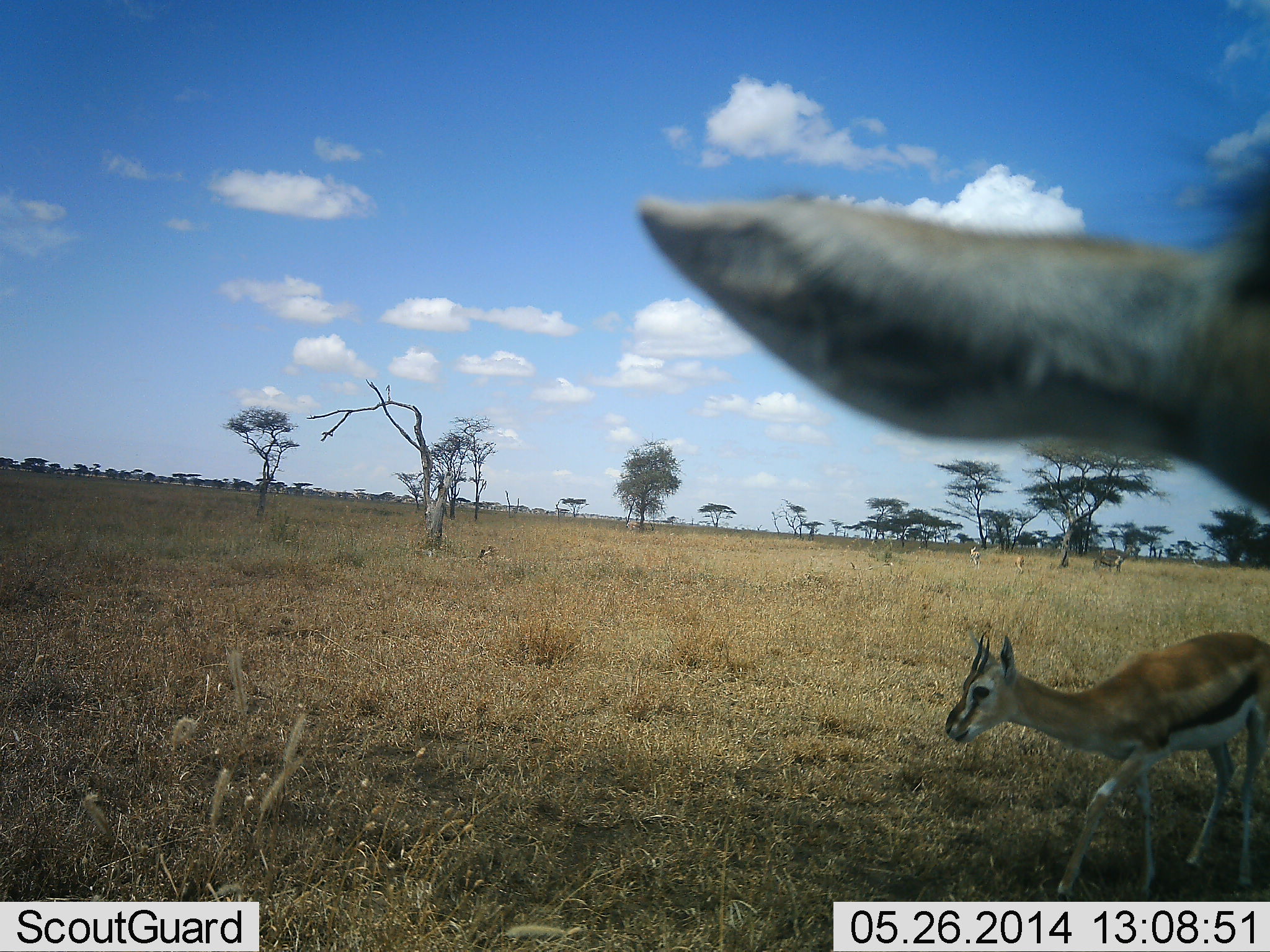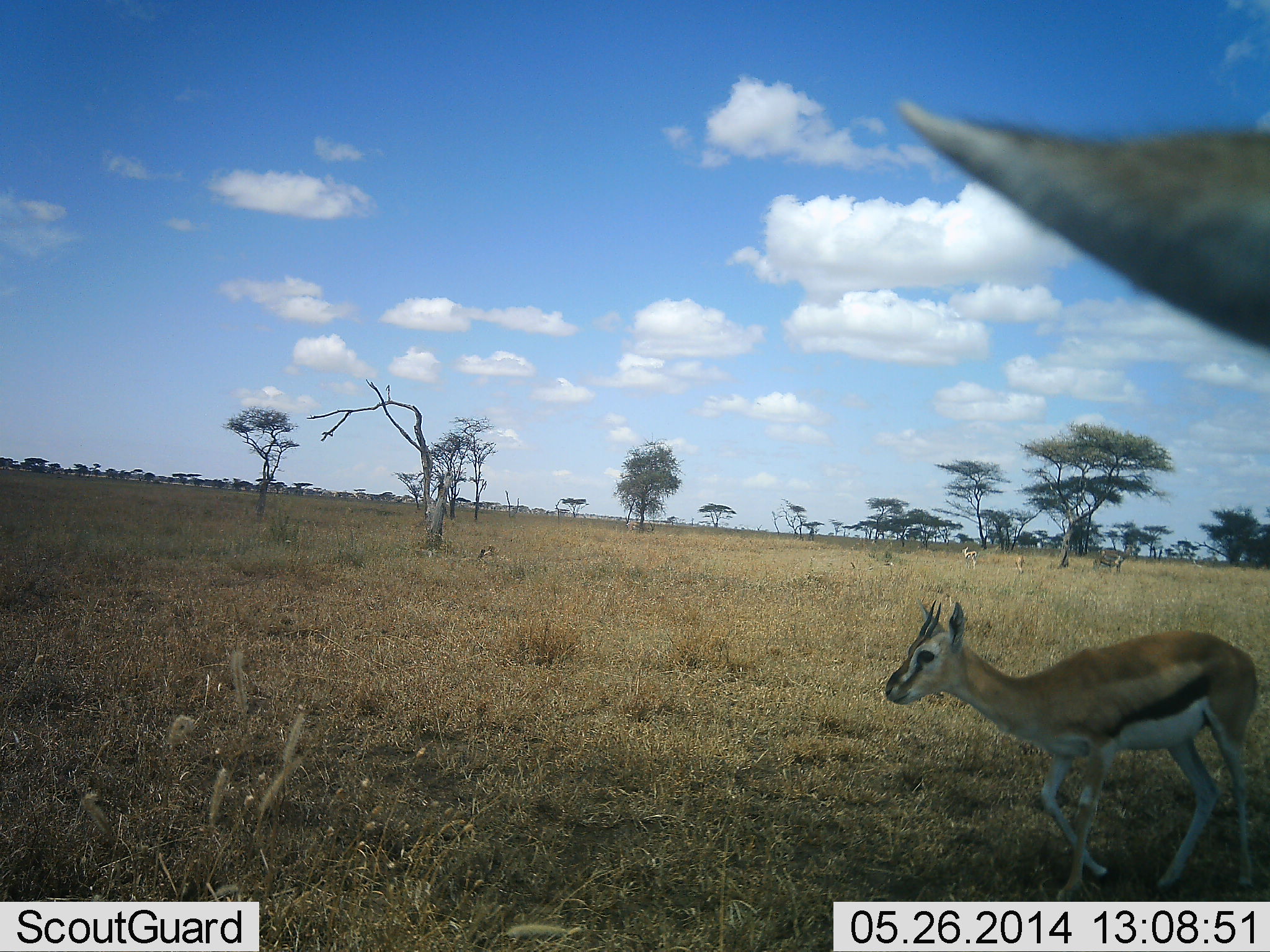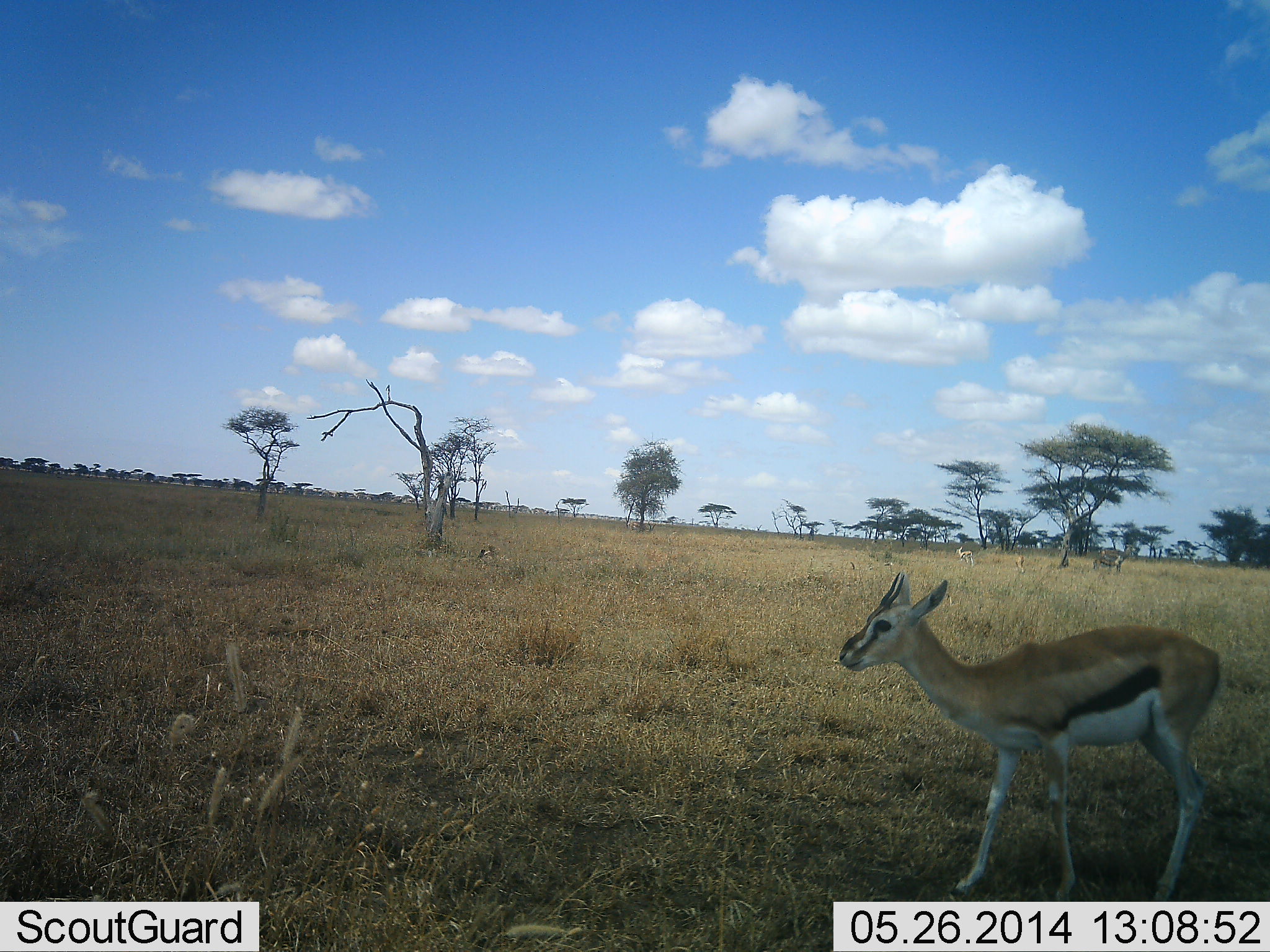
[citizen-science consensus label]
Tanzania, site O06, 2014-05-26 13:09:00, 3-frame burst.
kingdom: Animalia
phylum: Chordata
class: Mammalia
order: Artiodactyla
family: Bovidae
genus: Eudorcas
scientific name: Eudorcas thomsonii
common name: thomson's gazelle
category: gazellethomsons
Gazellethomsons (thomson's gazelle) (Eudorcas thomsonii), count 2. Behavior (volunteer vote fractions): standing 40%, resting 10%, moving 80%, interacting 0%. Young present (vote fraction): 0%. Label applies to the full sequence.